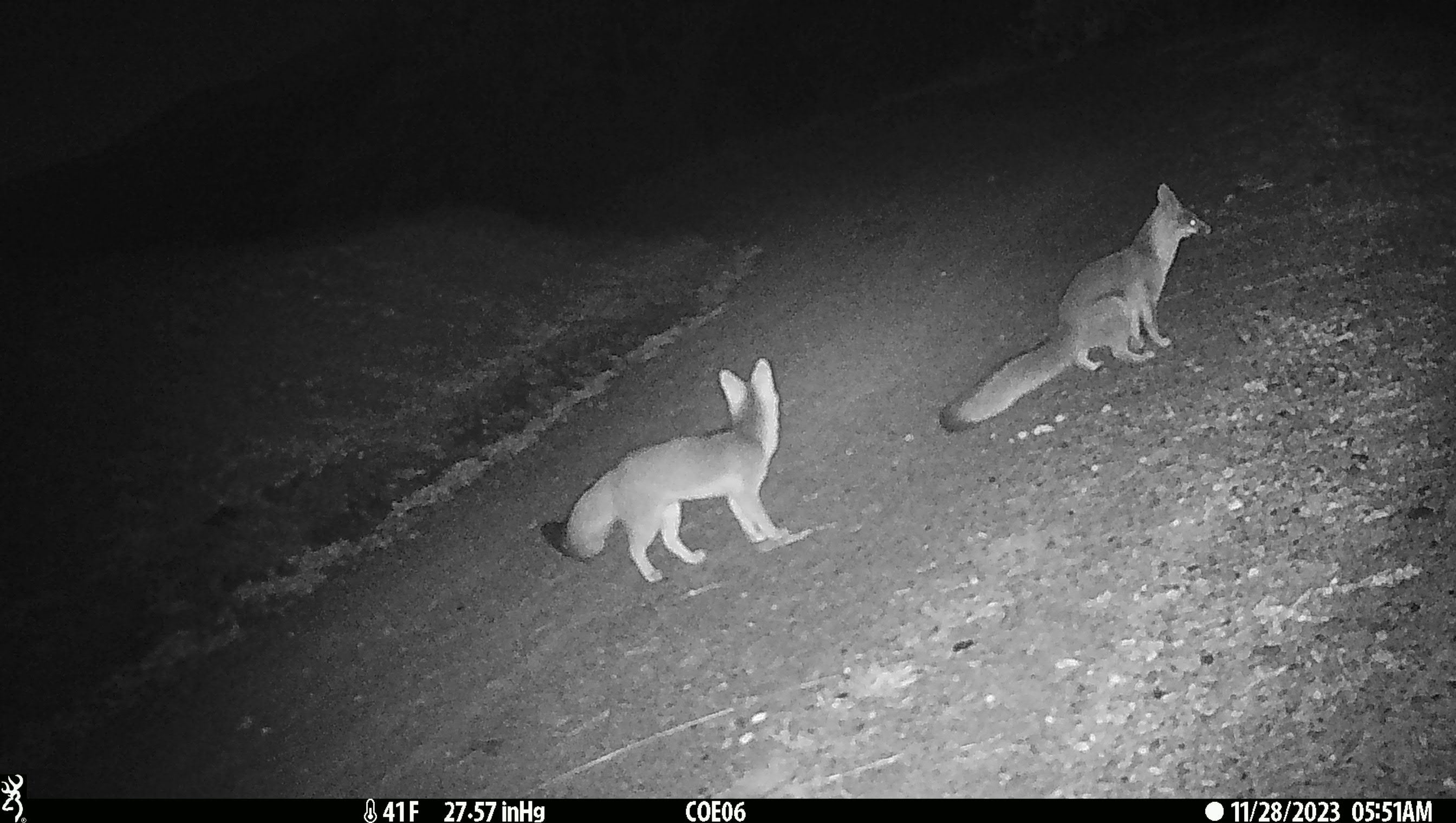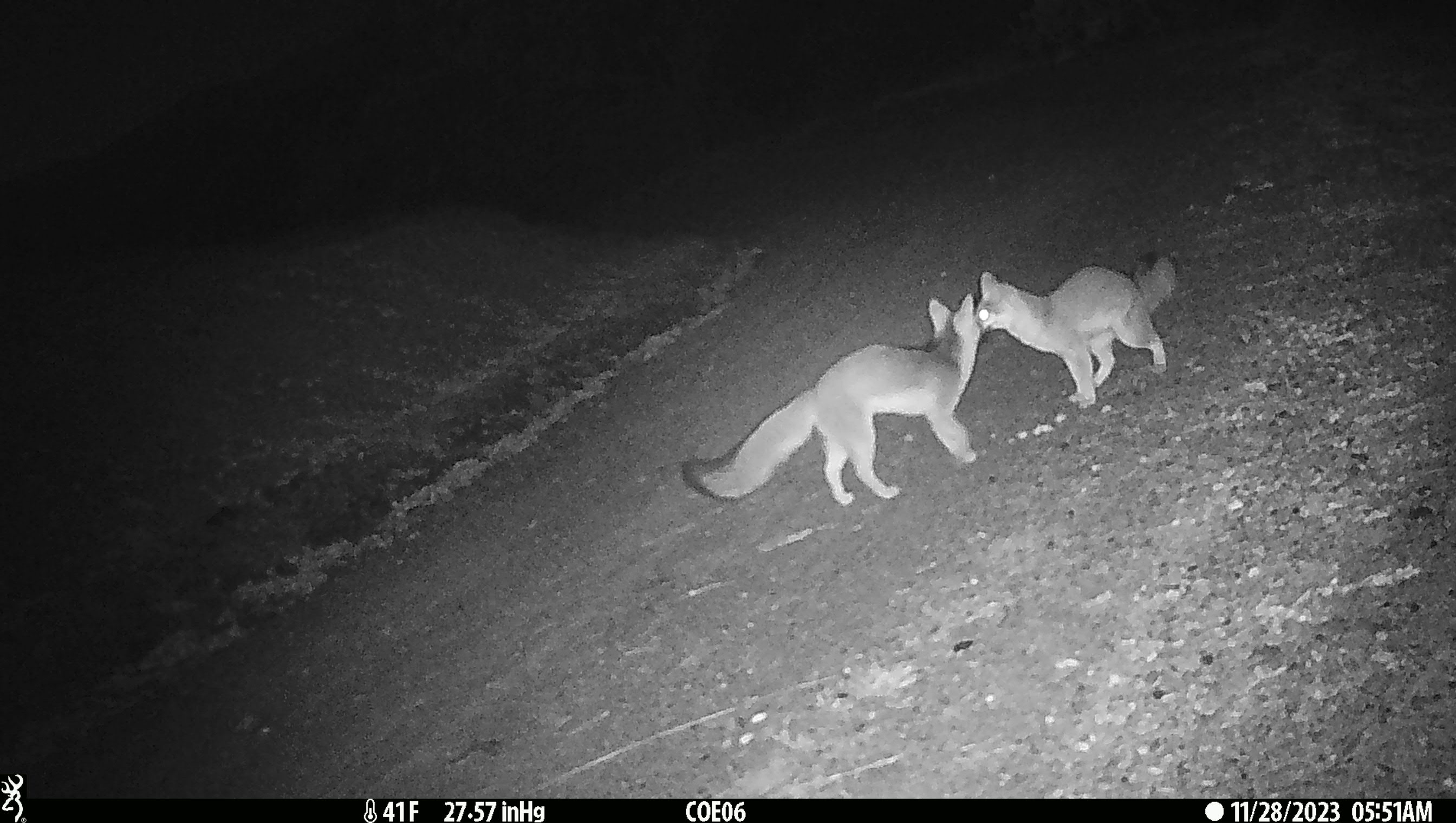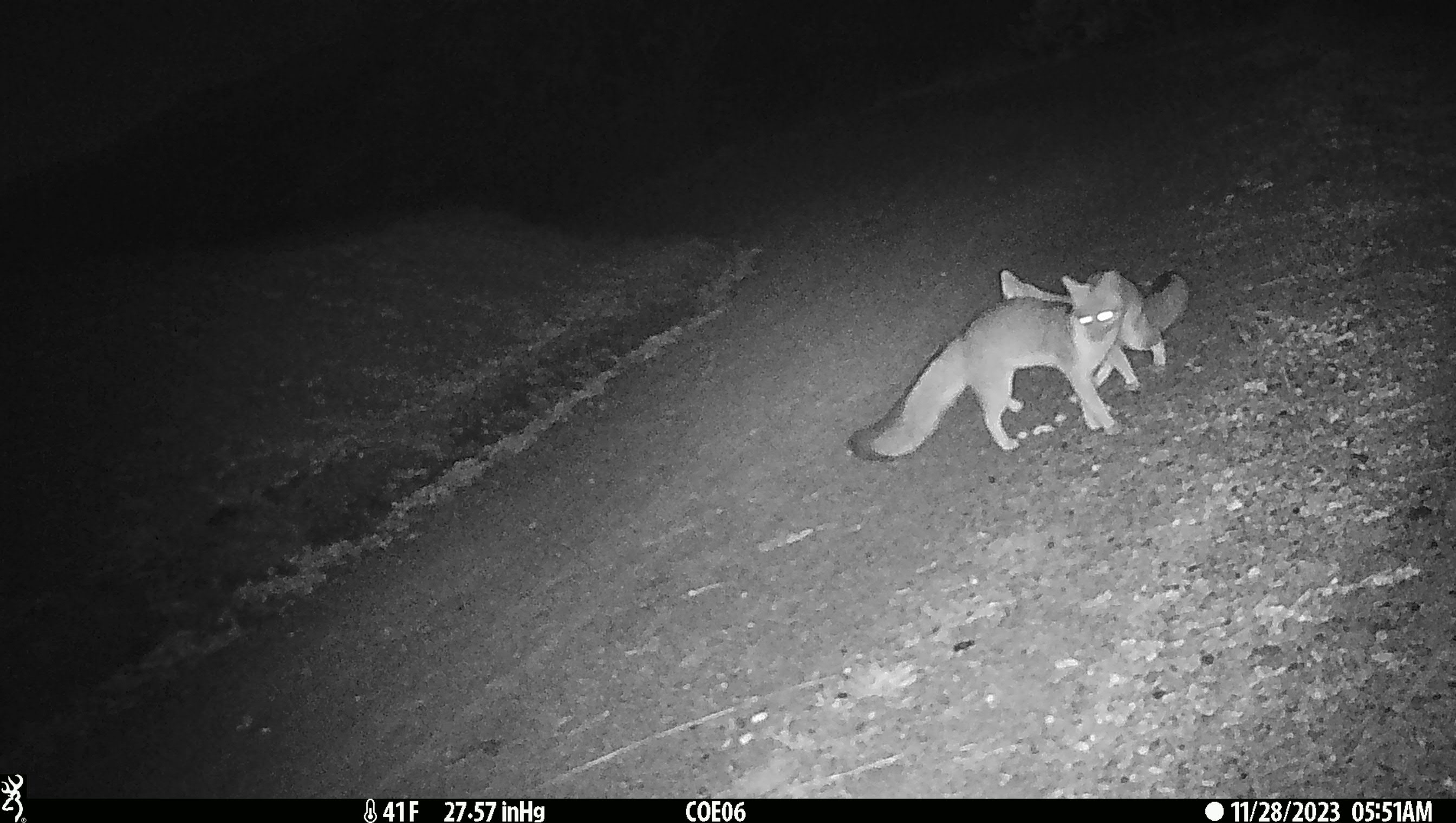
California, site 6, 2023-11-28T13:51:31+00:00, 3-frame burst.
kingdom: Animalia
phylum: Chordata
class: Mammalia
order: Carnivora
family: Canidae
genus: Urocyon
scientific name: Urocyon cinereoargenteus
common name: gray fox